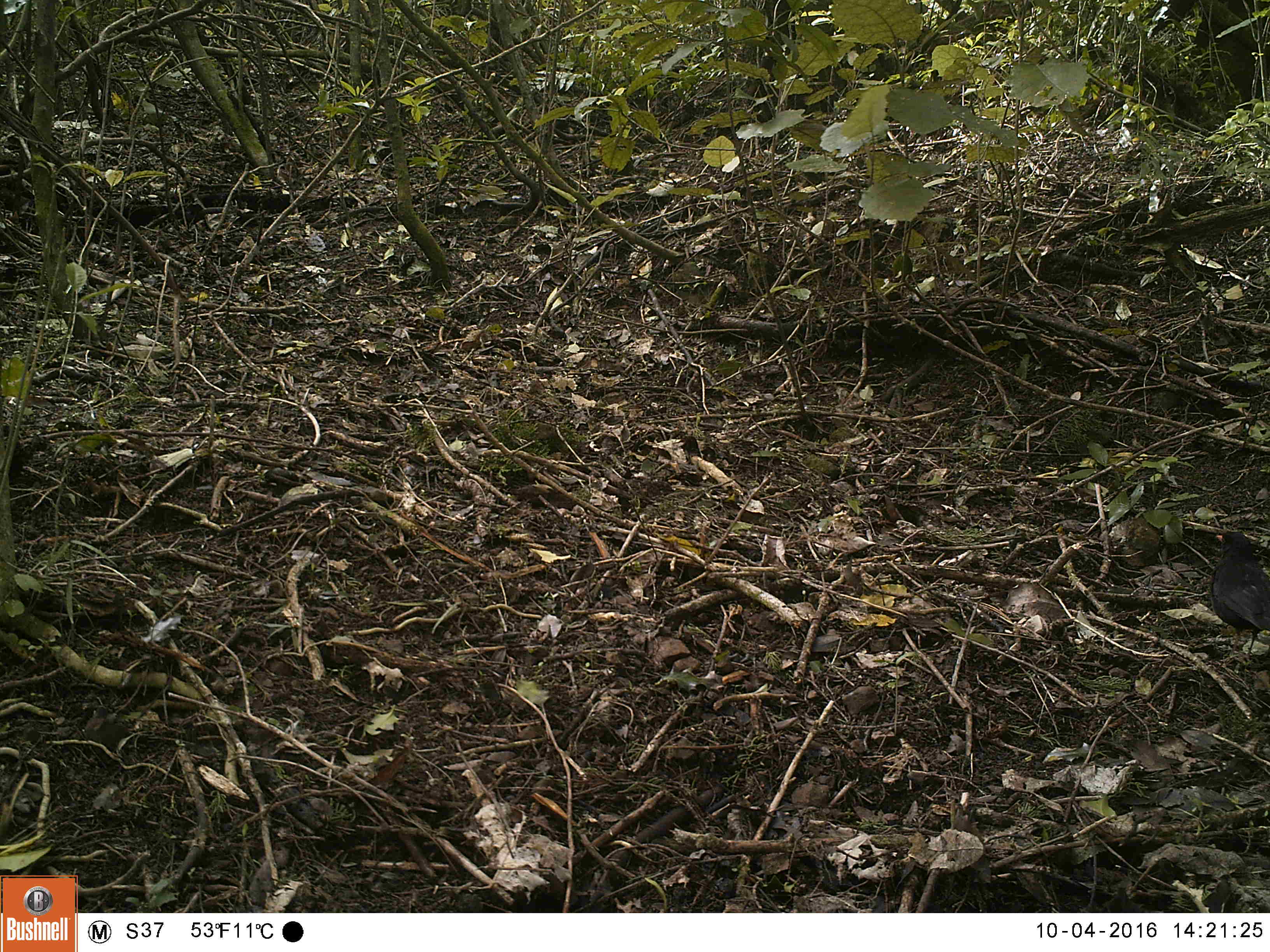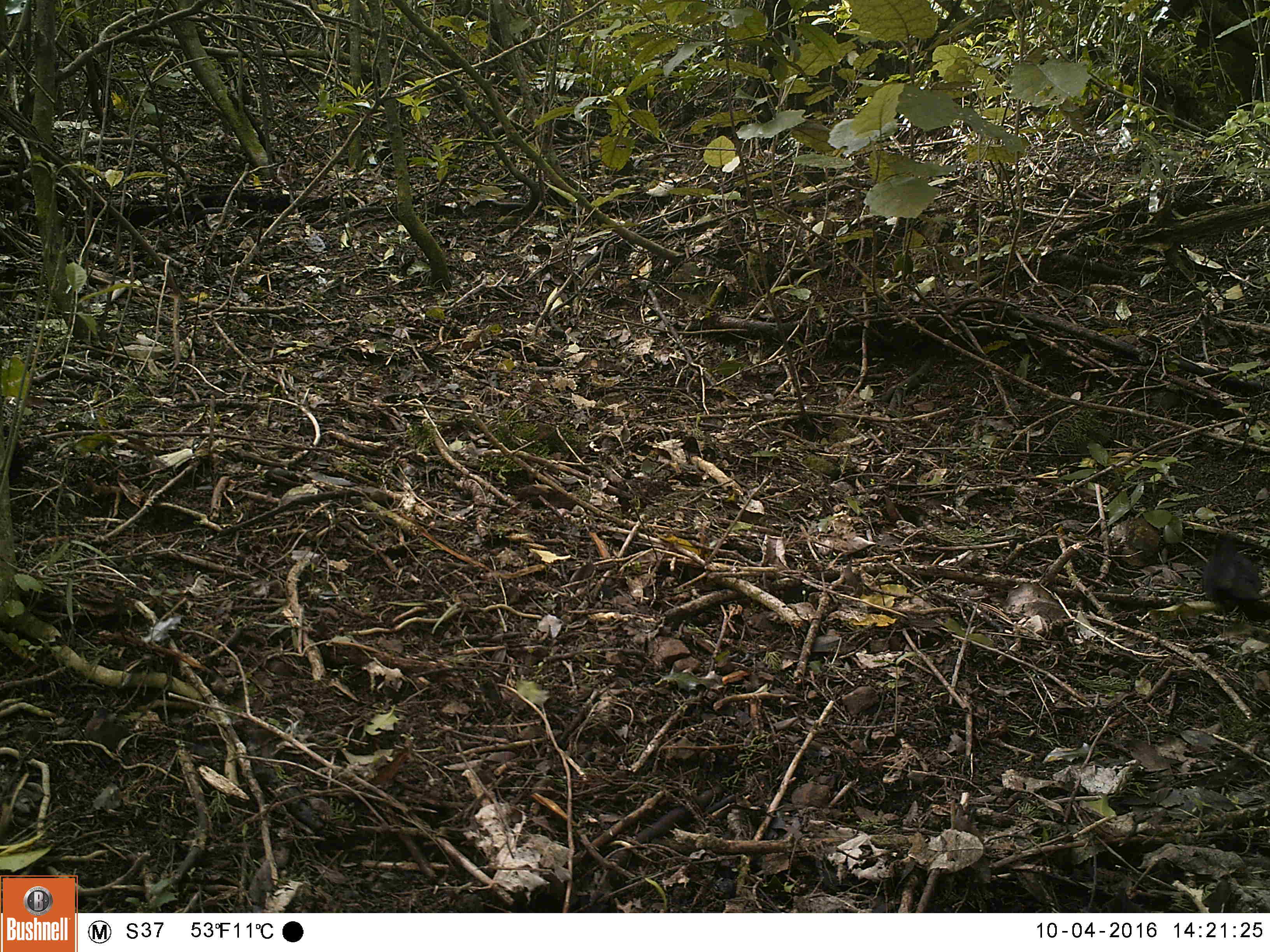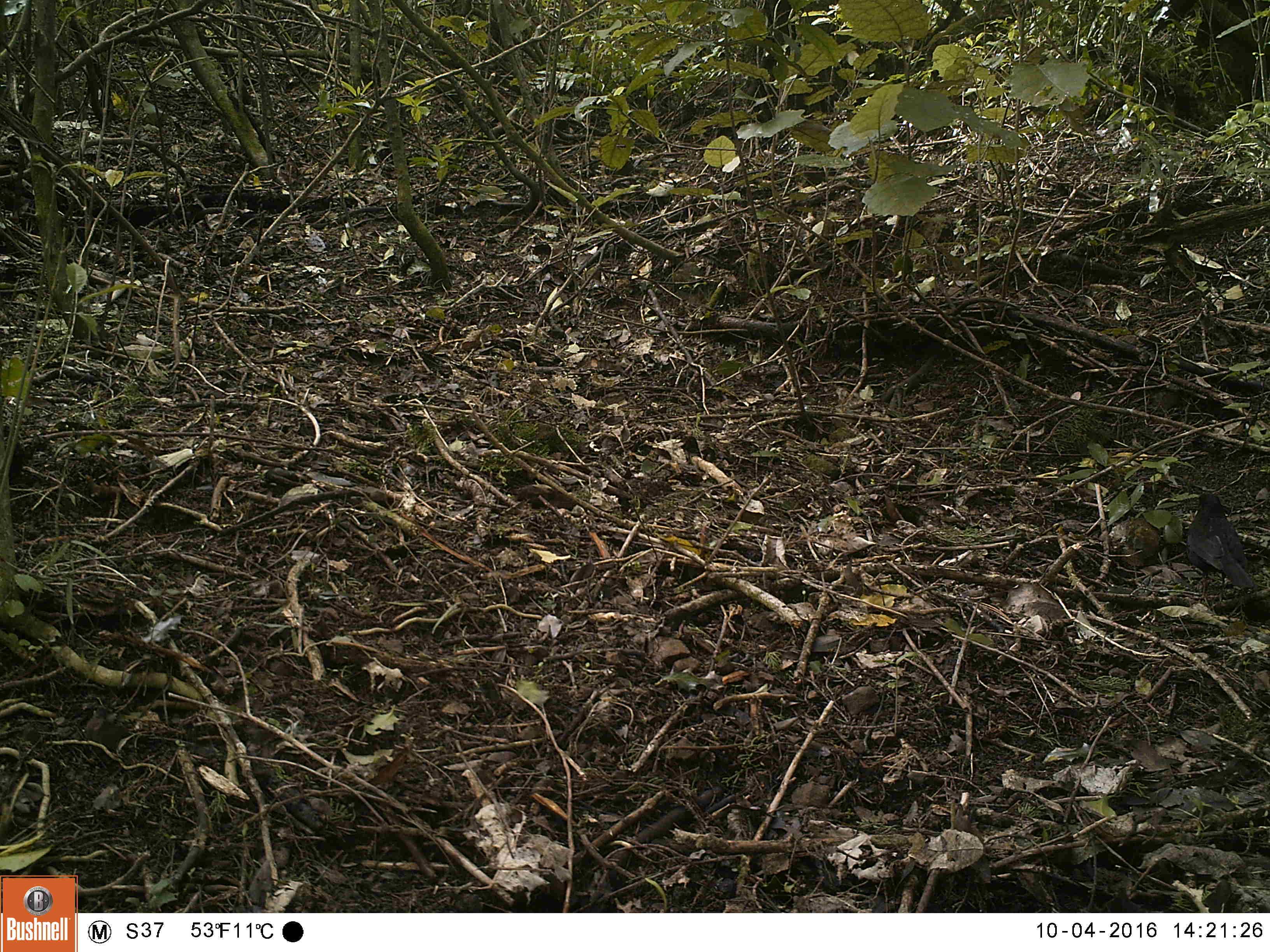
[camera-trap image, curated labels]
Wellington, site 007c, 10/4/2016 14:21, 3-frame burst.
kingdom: Animalia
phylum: Chordata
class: Aves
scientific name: Aves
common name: bird